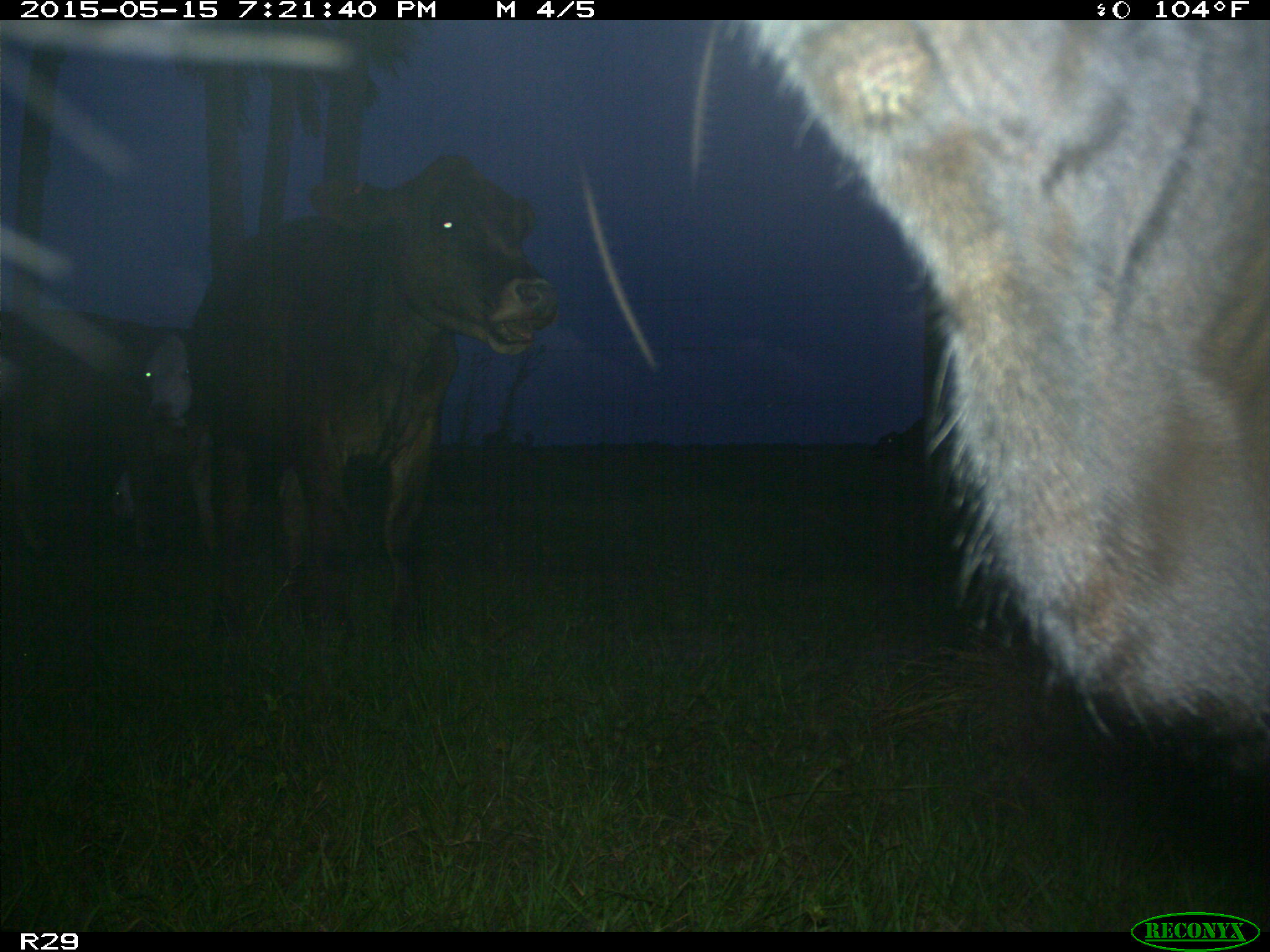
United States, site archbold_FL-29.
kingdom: Animalia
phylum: Chordata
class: Mammalia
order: Artiodactyla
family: Bovidae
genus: Bos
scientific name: Bos taurus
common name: domestic cow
Bos taurus (domestic cow).